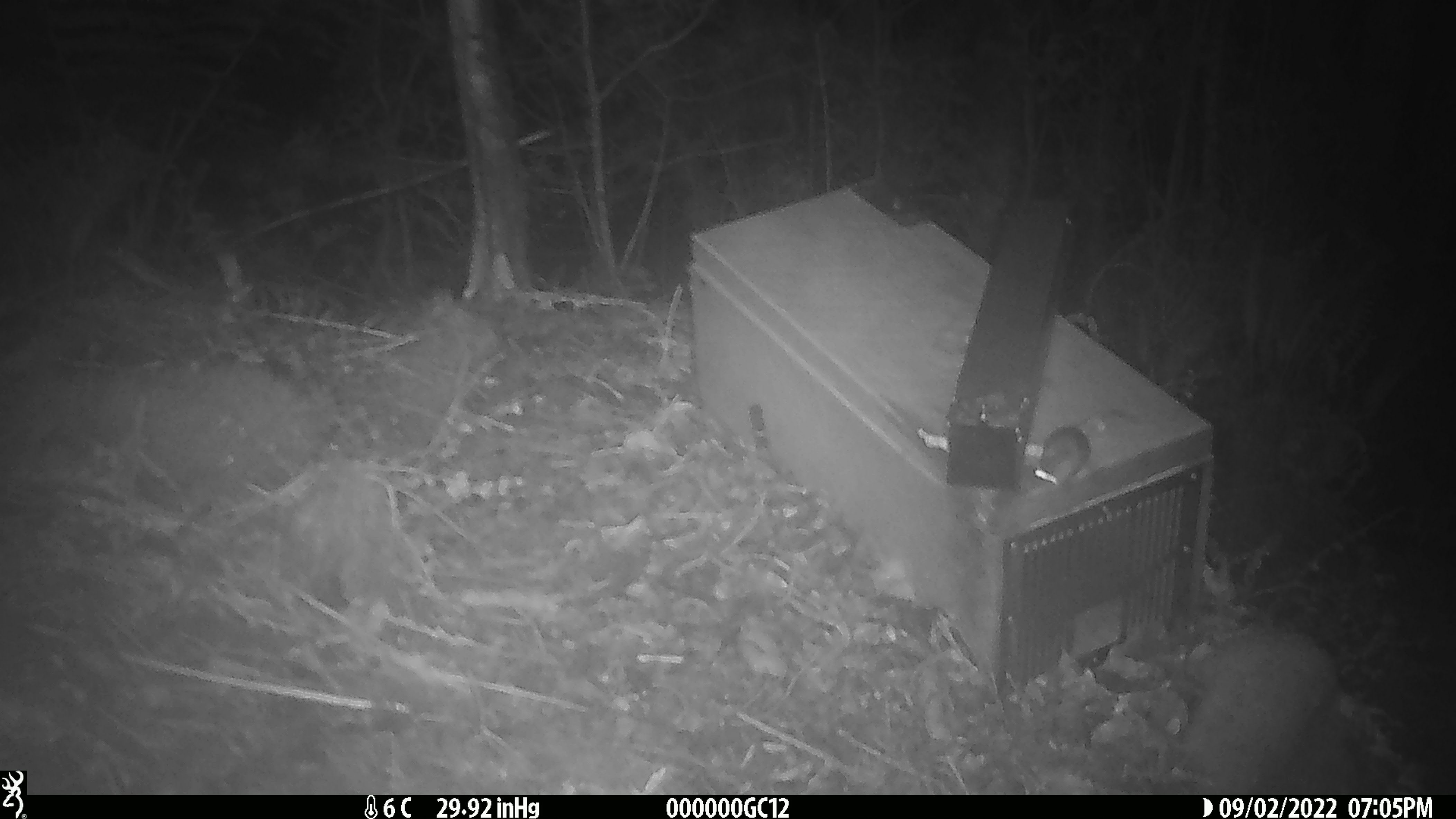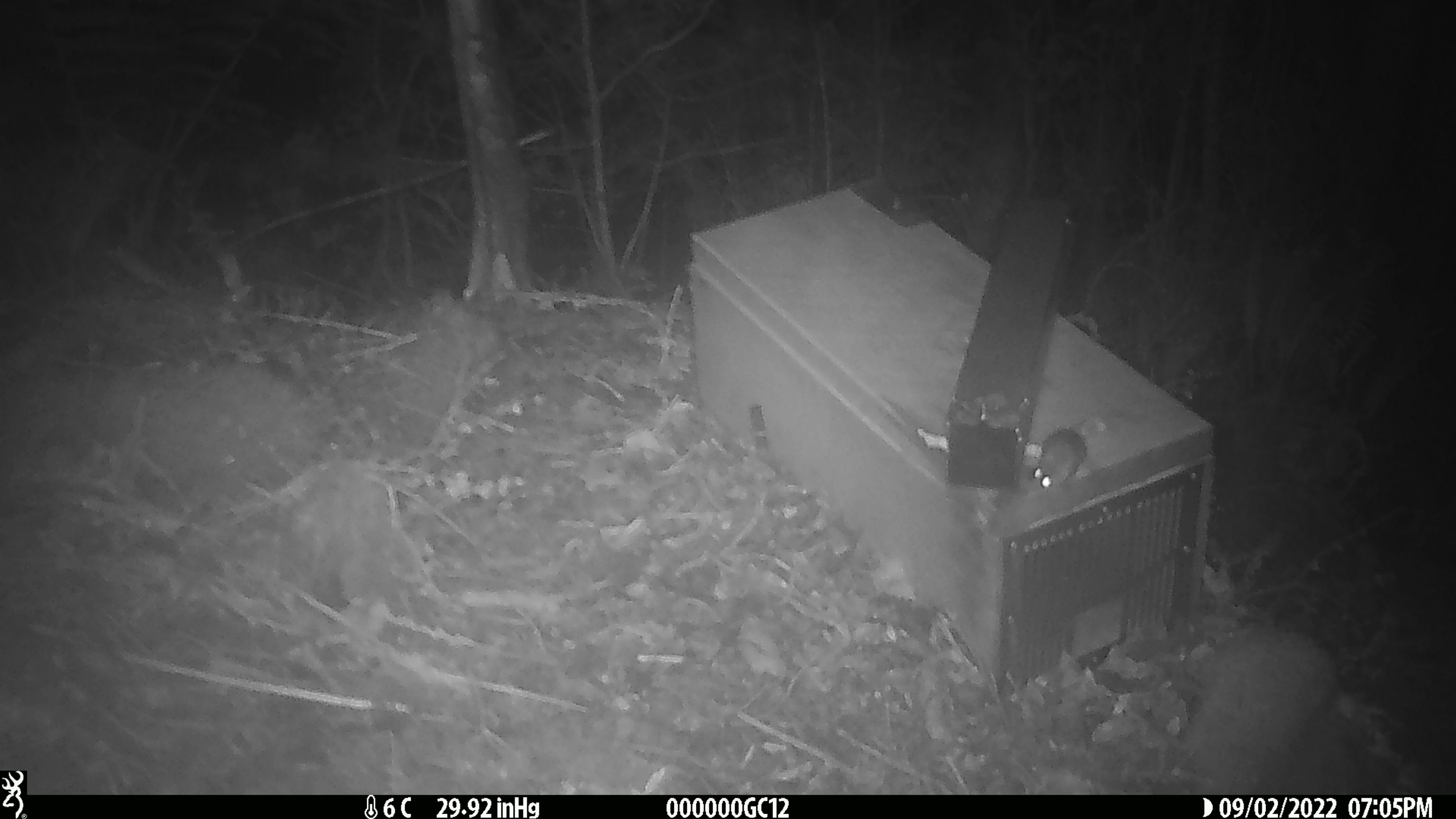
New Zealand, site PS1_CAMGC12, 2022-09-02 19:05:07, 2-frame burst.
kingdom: Animalia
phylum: Chordata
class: Mammalia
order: Rodentia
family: Muridae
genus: Mus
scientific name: Mus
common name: mouse